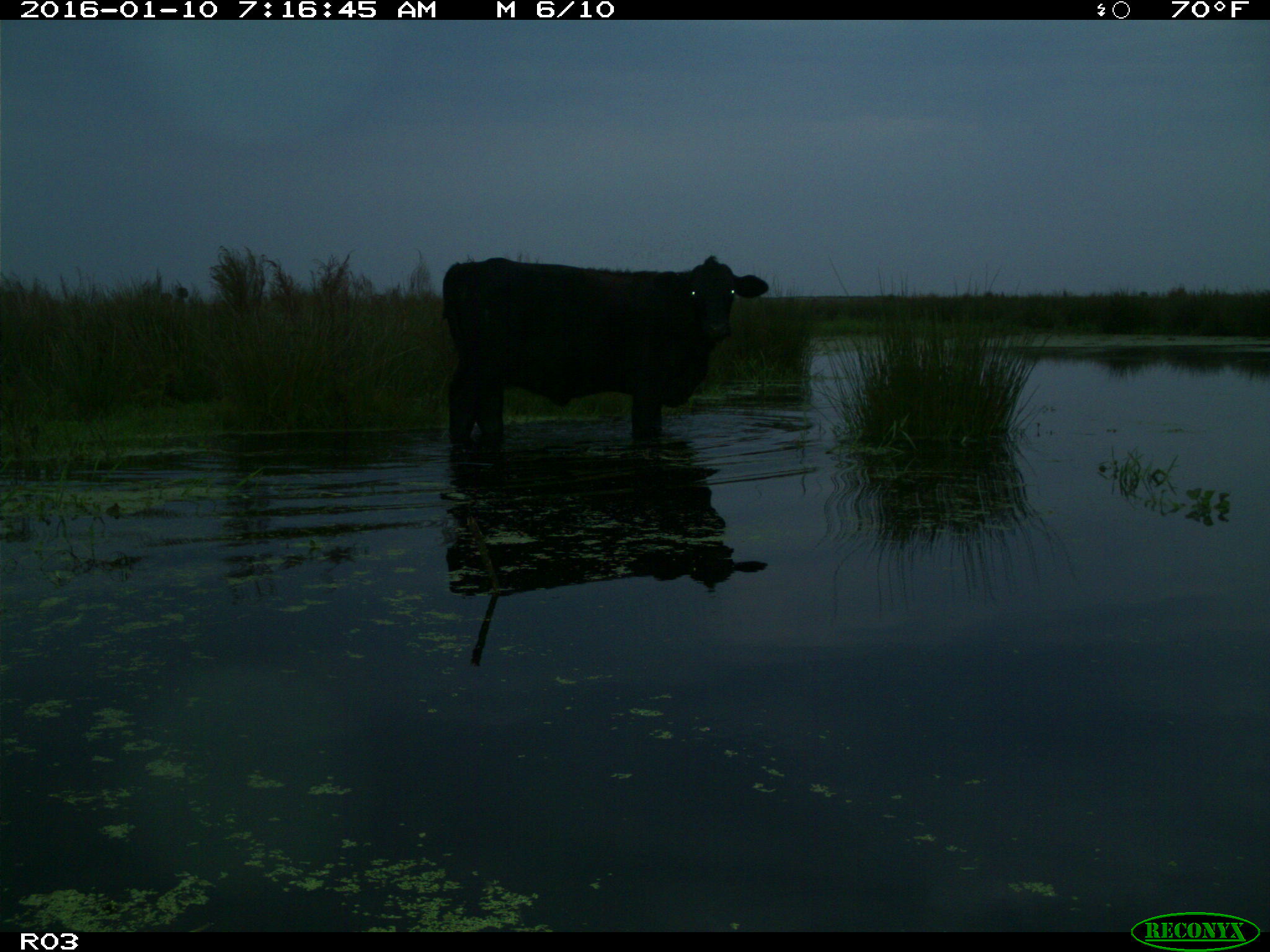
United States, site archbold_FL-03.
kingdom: Animalia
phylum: Chordata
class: Mammalia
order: Artiodactyla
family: Bovidae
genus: Bos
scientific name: Bos taurus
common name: domestic cow